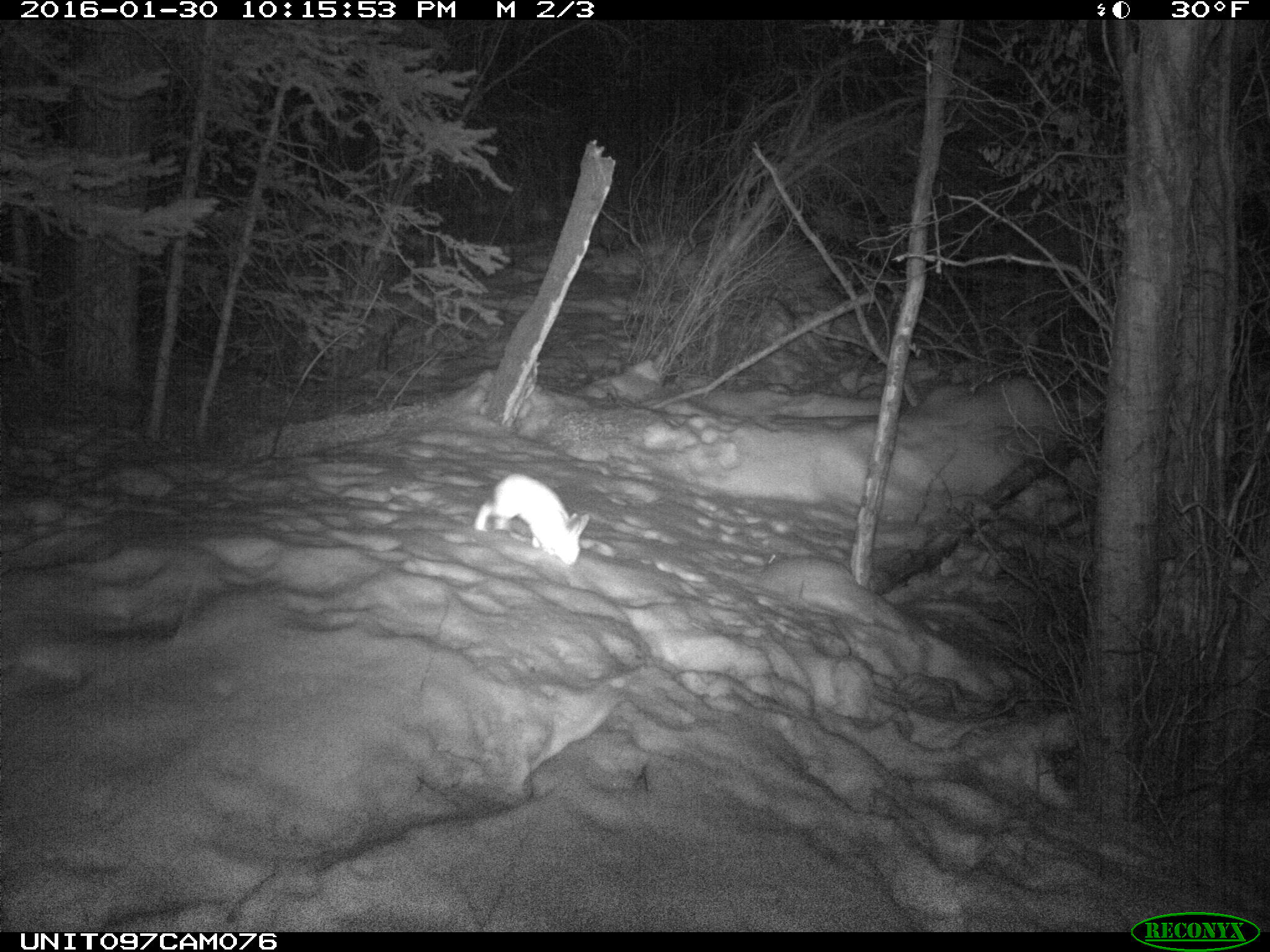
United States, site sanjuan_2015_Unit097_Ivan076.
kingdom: Animalia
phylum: Chordata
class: Mammalia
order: Lagomorpha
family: Leporidae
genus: Lepus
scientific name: Lepus americanus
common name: snowshoe hare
Lepus americanus (snowshoe hare).